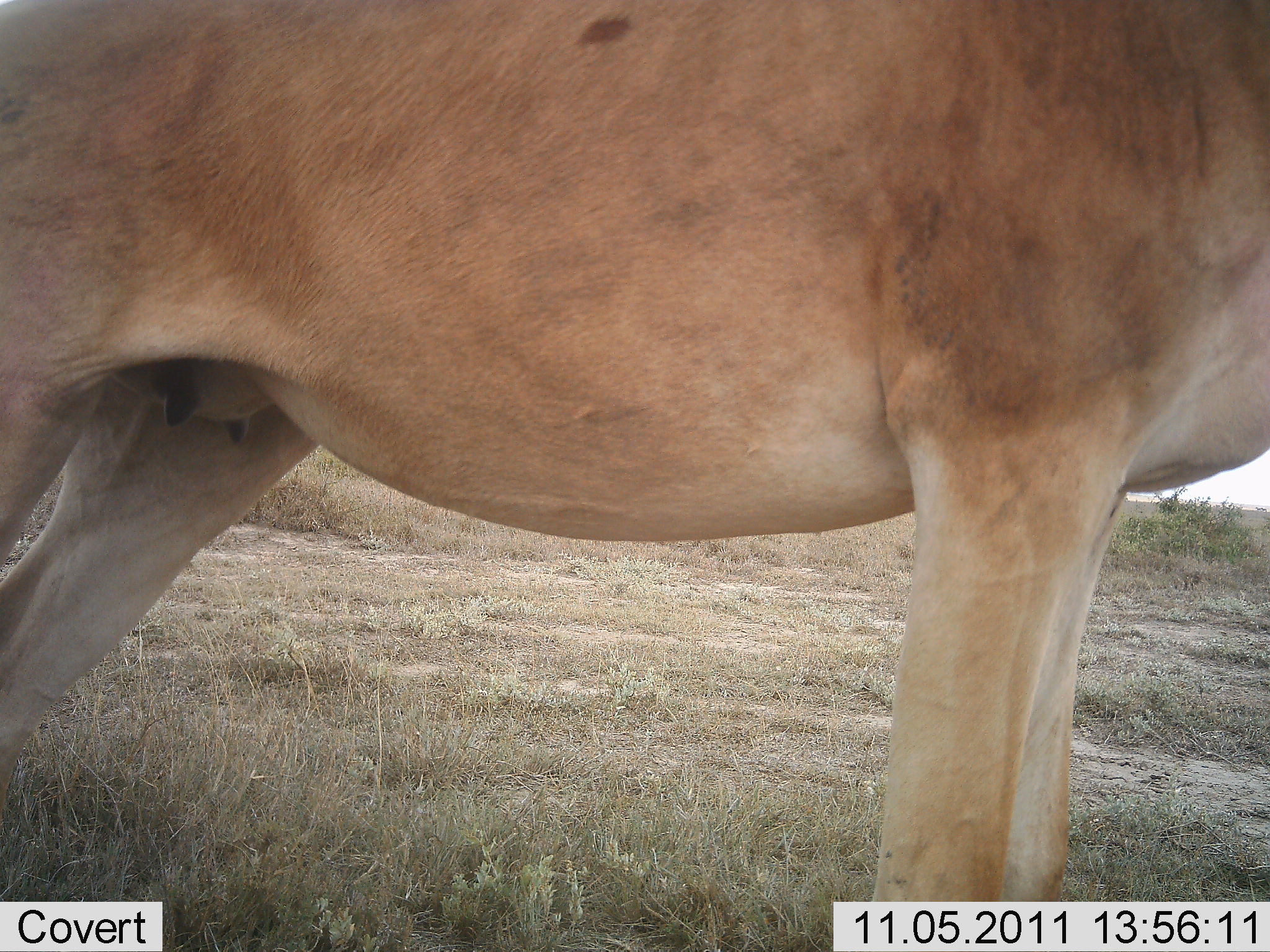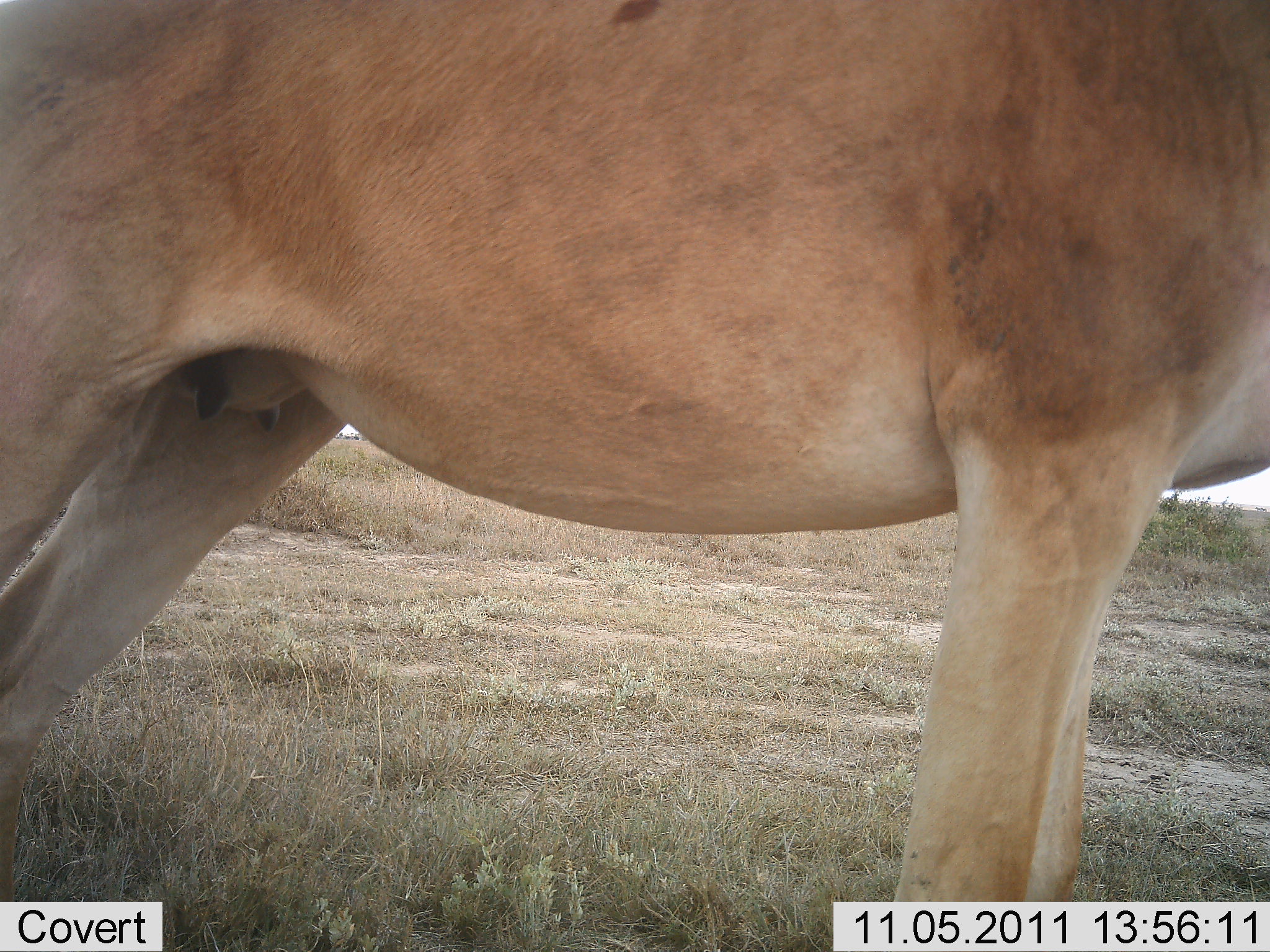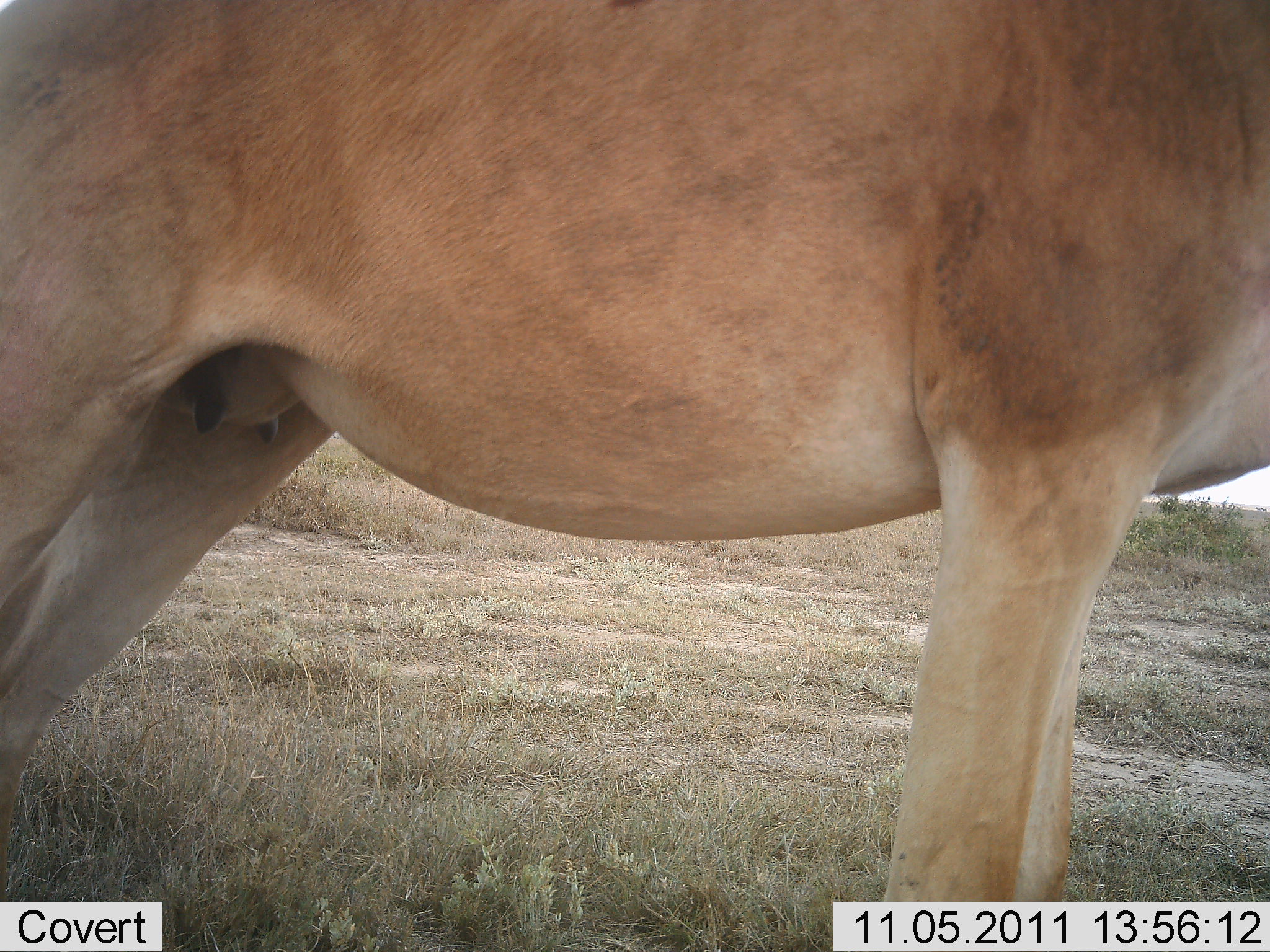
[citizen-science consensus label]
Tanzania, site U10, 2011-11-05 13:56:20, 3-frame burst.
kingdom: Animalia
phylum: Chordata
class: Mammalia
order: Artiodactyla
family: Bovidae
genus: Alcelaphus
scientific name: Alcelaphus buselaphus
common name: hartebeest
Hartebeest (Alcelaphus buselaphus), count 1. Behavior (volunteer vote fractions): standing 100%, resting 0%, moving 0%, interacting 0%. Young present (vote fraction): 0%. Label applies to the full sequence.